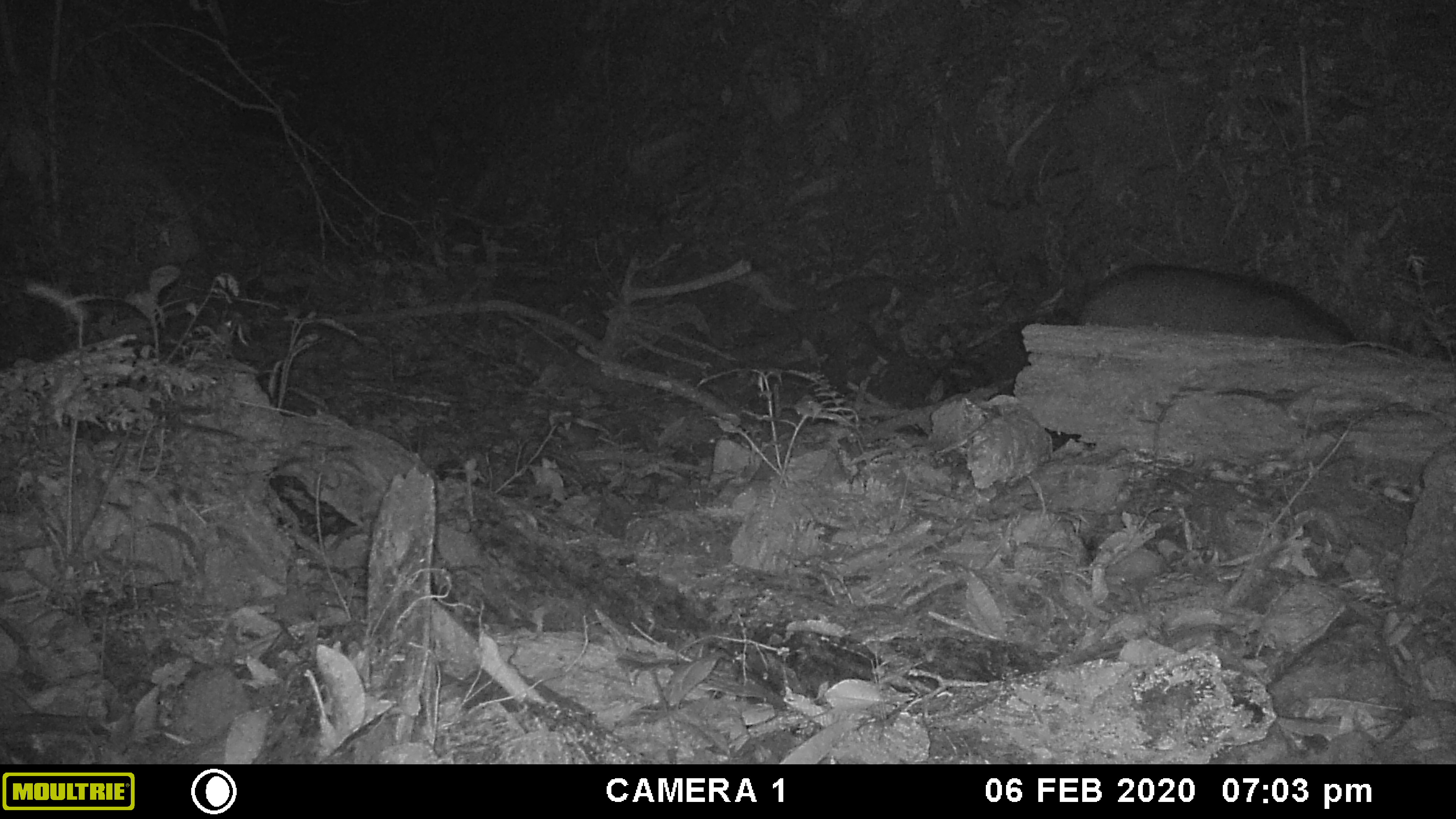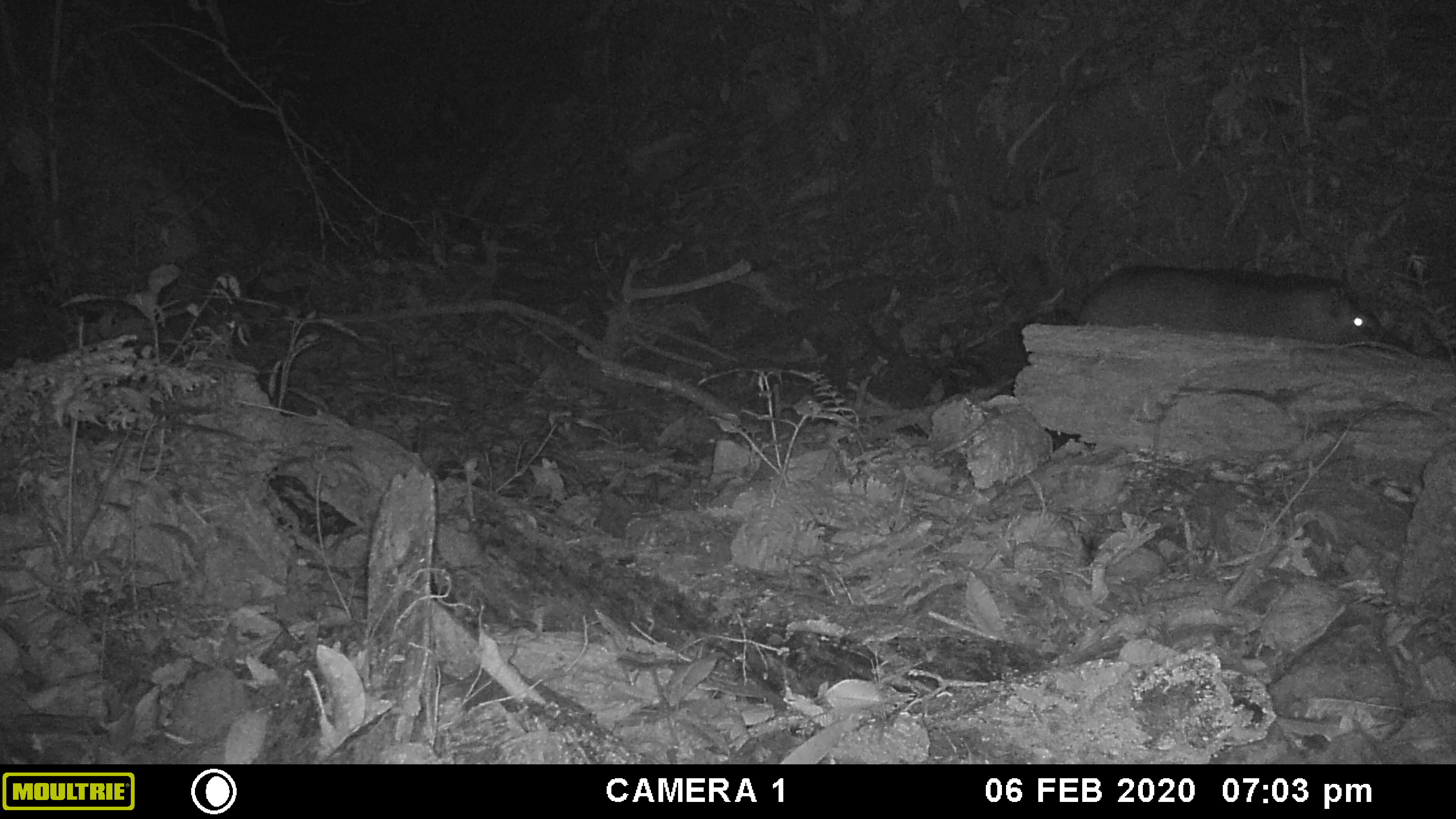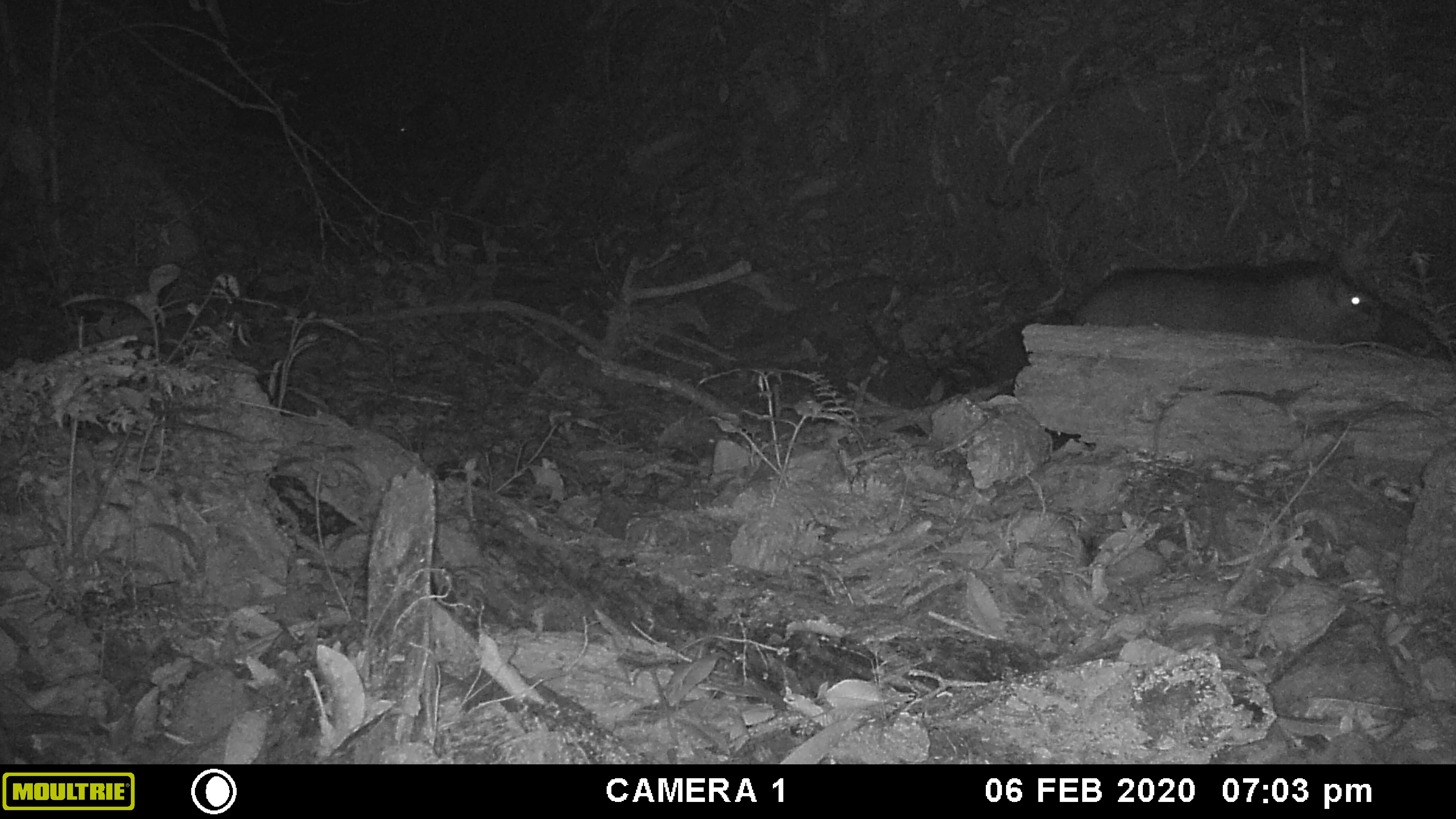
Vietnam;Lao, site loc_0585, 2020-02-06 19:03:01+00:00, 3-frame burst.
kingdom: Animalia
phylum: Chordata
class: Mammalia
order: Artiodactyla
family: Suidae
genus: Sus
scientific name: Sus scrofa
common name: eurasian wild pig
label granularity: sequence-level